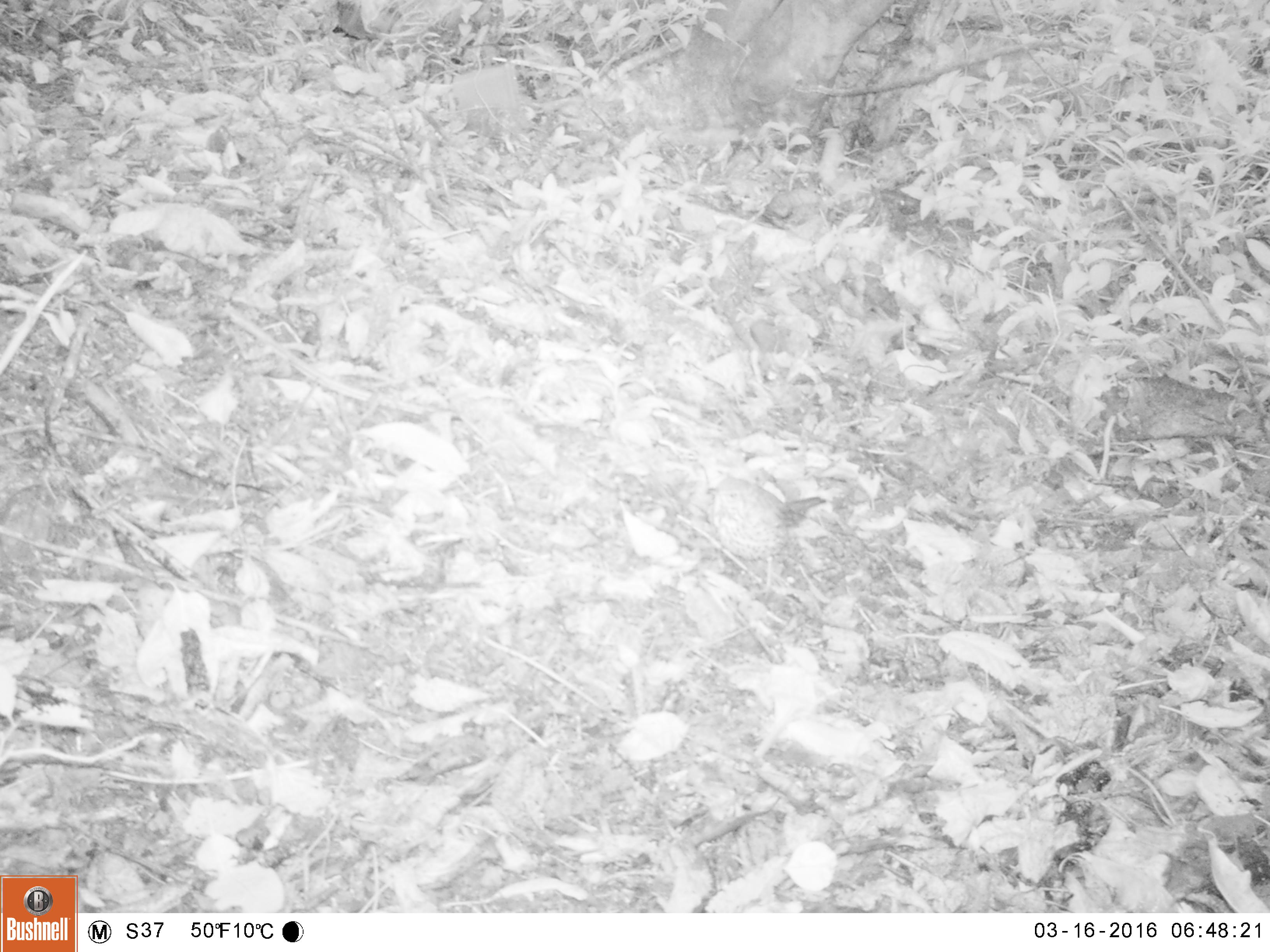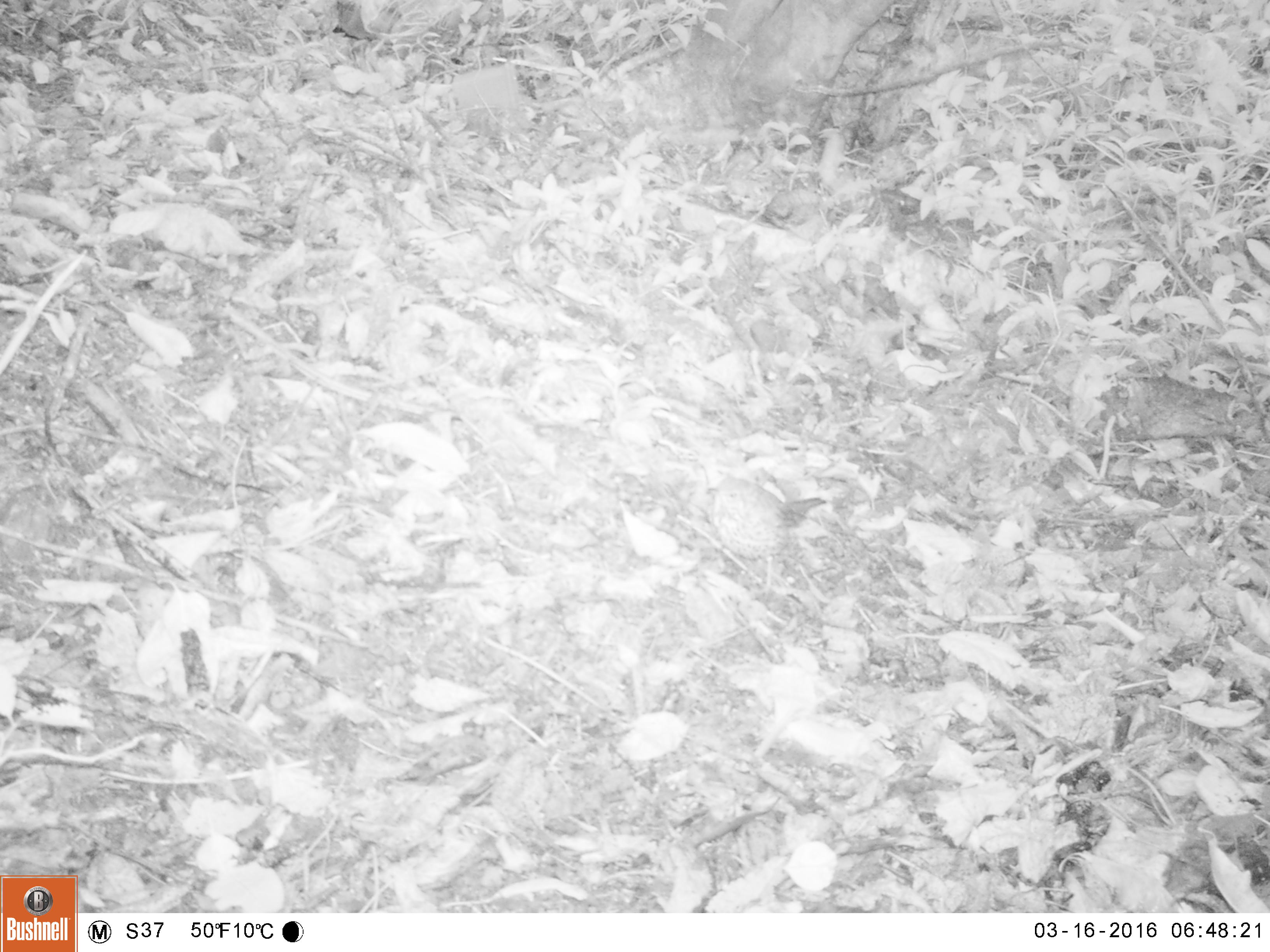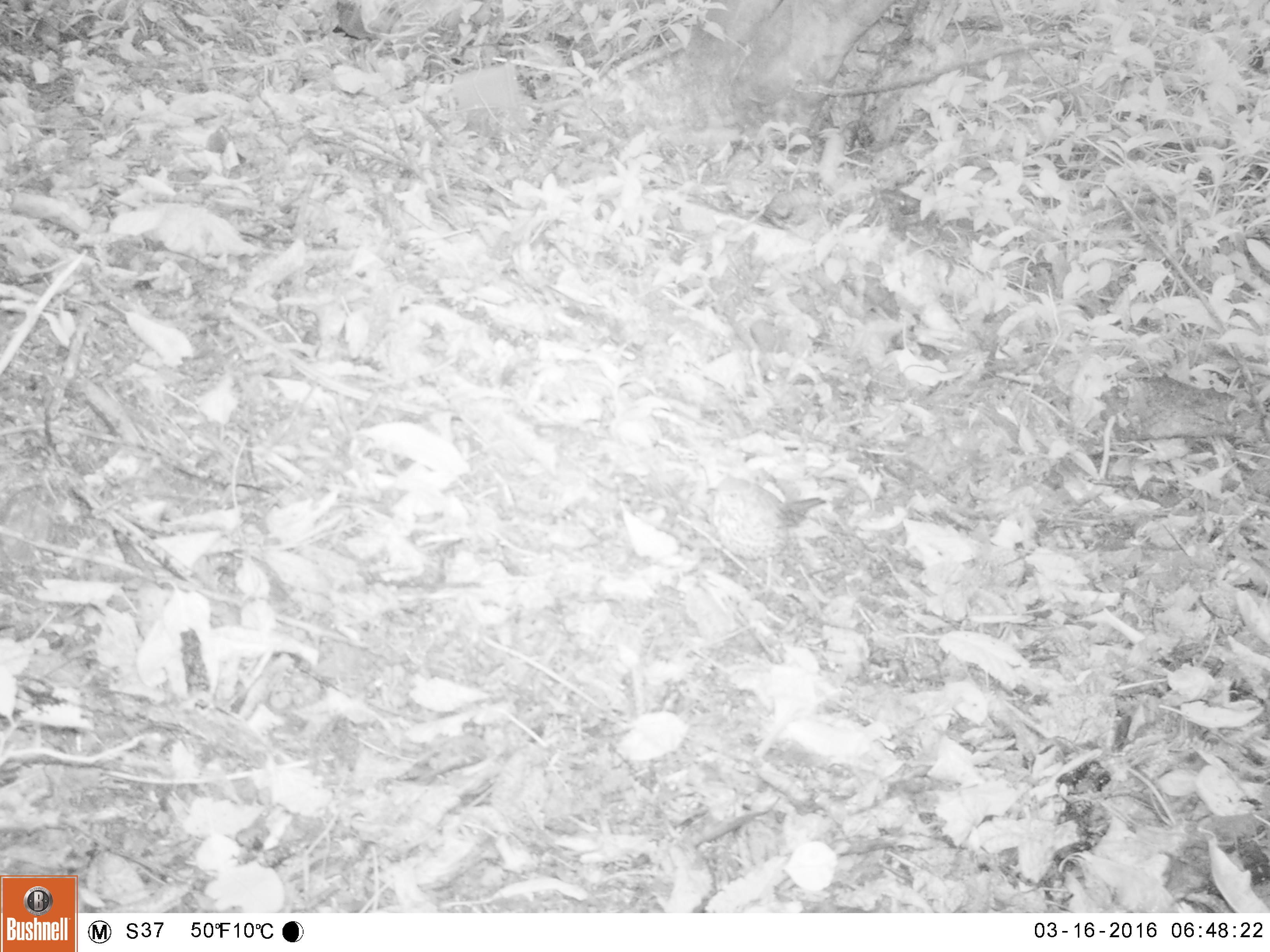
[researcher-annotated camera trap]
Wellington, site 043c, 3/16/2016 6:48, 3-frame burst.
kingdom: Animalia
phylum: Chordata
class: Aves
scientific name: Aves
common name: bird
Bird (Aves).